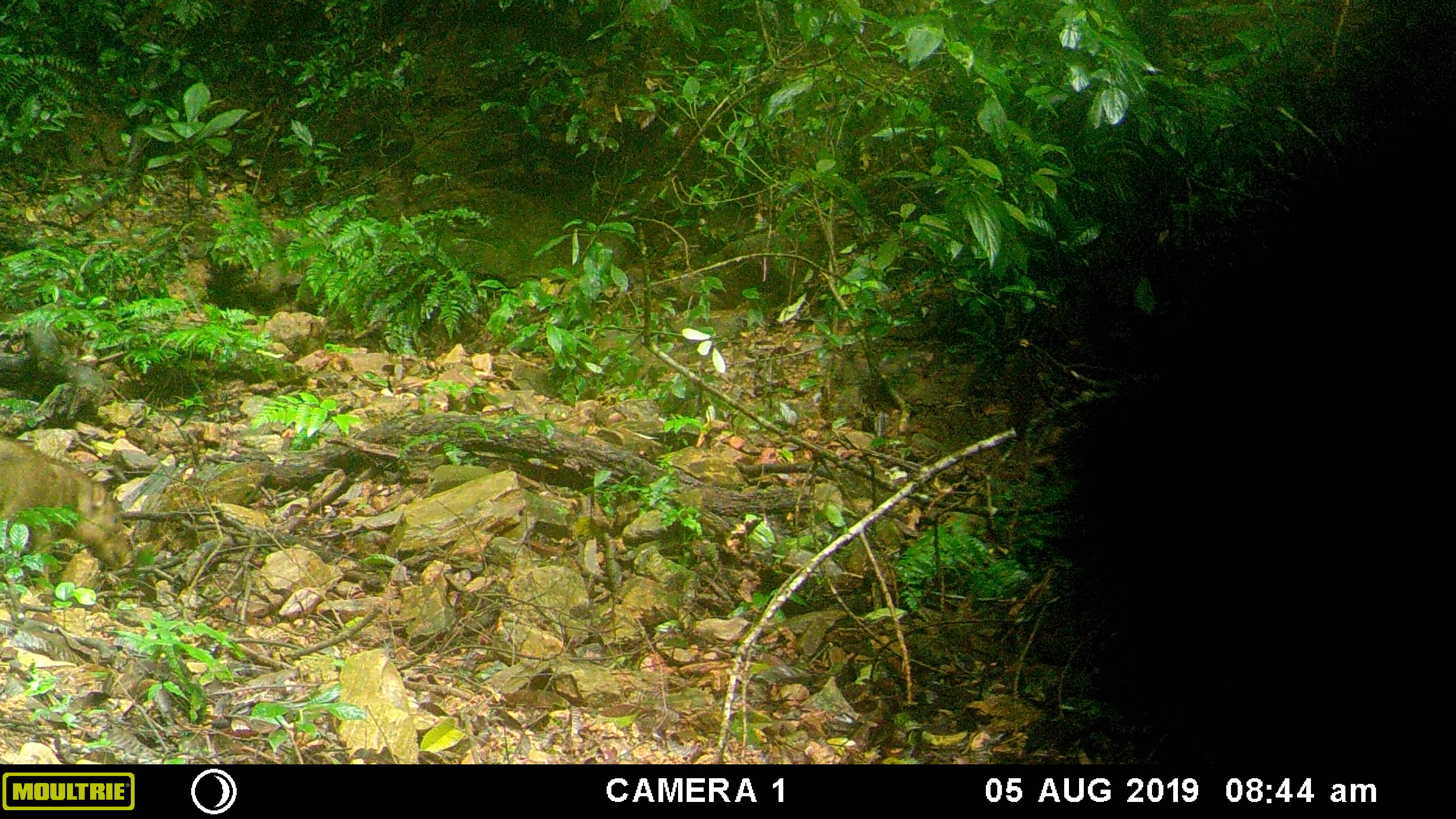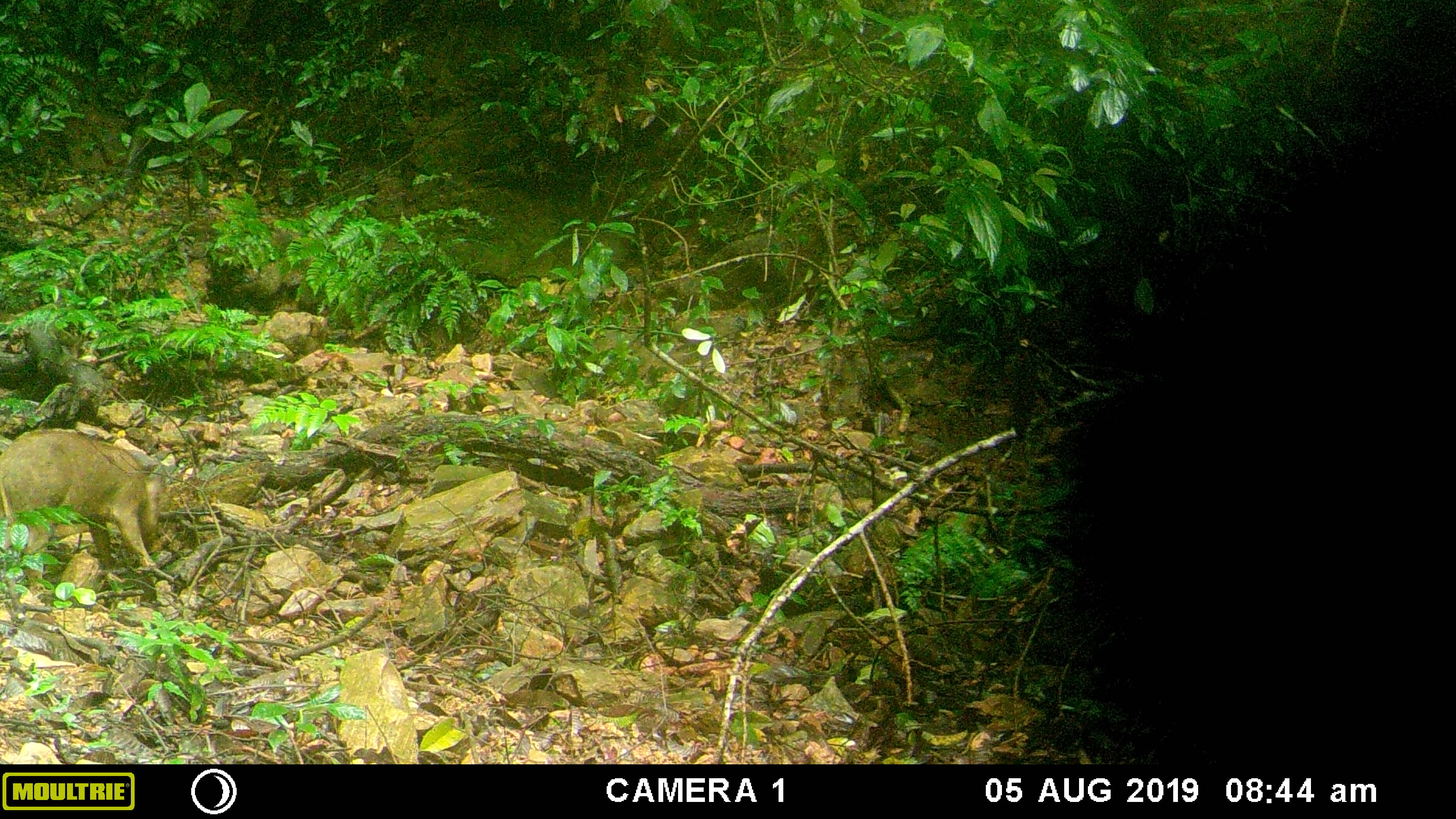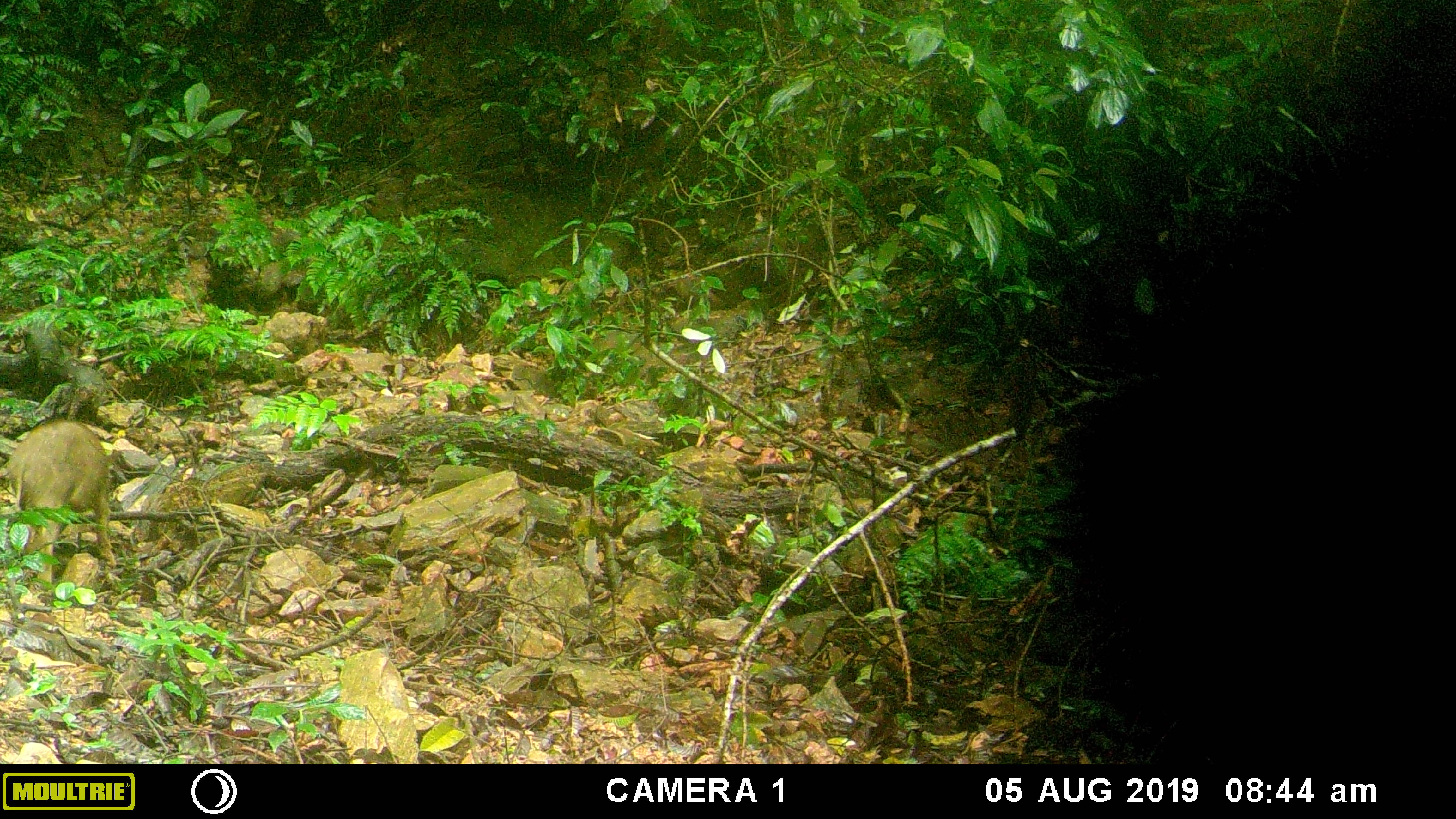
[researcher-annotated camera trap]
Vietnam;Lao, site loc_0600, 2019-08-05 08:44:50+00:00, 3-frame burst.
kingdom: Animalia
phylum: Chordata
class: Mammalia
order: Artiodactyla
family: Suidae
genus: Sus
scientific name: Sus scrofa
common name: eurasian wild pig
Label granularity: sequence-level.